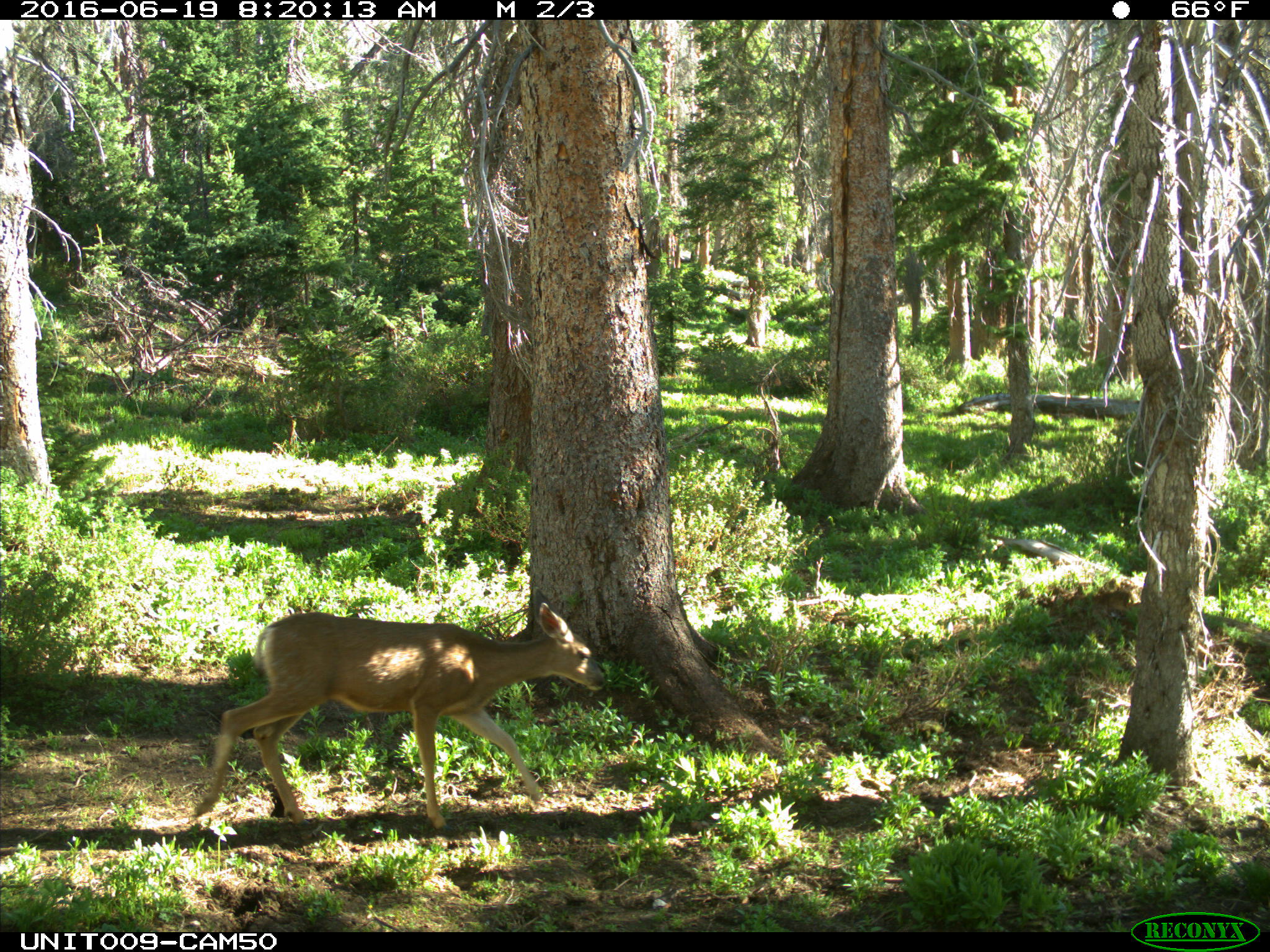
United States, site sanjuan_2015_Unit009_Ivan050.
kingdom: Animalia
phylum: Chordata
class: Mammalia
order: Artiodactyla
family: Cervidae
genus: Odocoileus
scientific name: Odocoileus hemionus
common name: mule deer